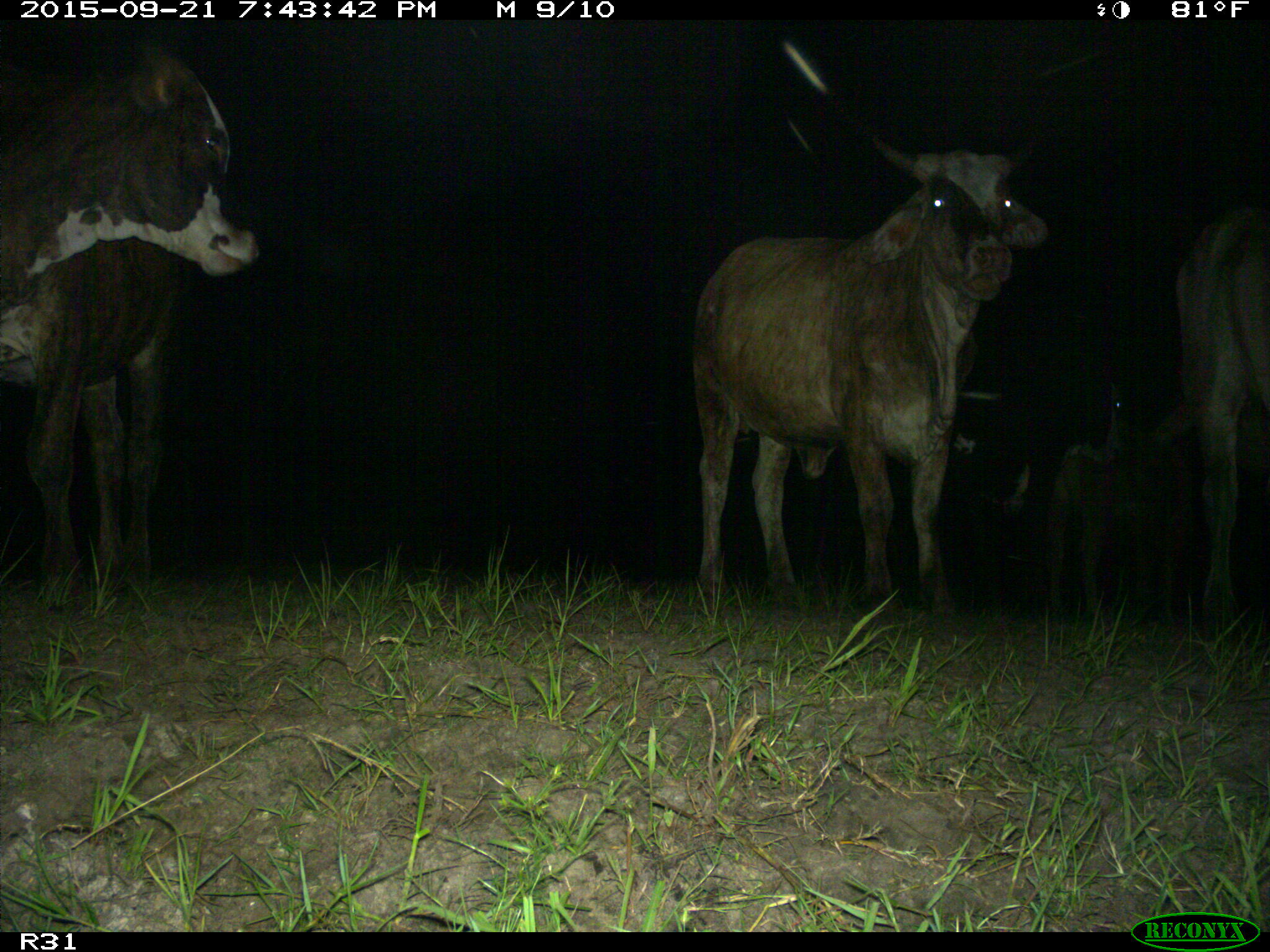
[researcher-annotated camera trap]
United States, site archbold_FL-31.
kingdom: Animalia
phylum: Chordata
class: Mammalia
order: Artiodactyla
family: Bovidae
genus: Bos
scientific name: Bos taurus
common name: domestic cow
Bos taurus (domestic cow).